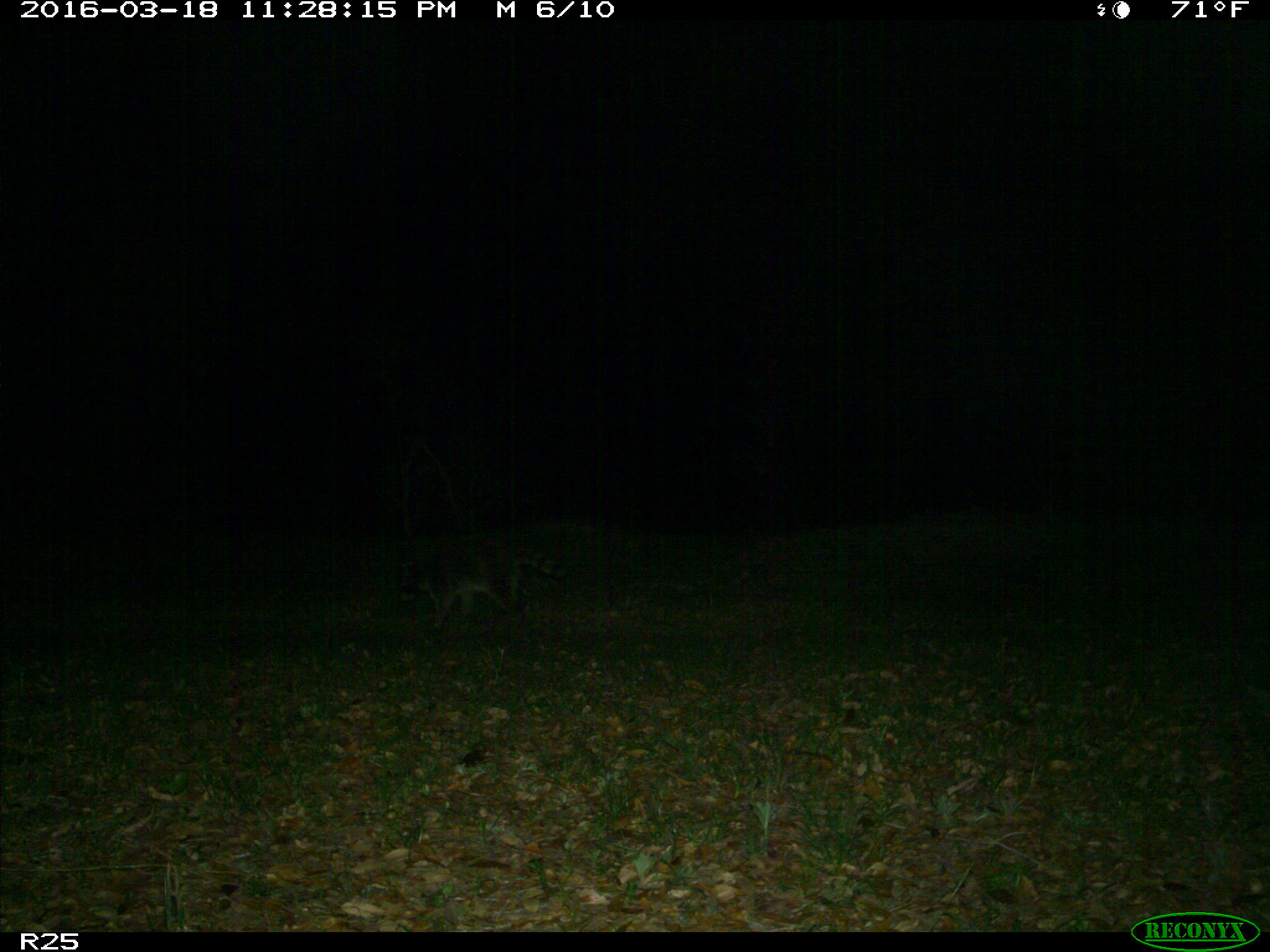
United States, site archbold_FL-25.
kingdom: Animalia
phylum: Chordata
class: Mammalia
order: Carnivora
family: Procyonidae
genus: Procyon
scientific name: Procyon lotor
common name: common raccoon